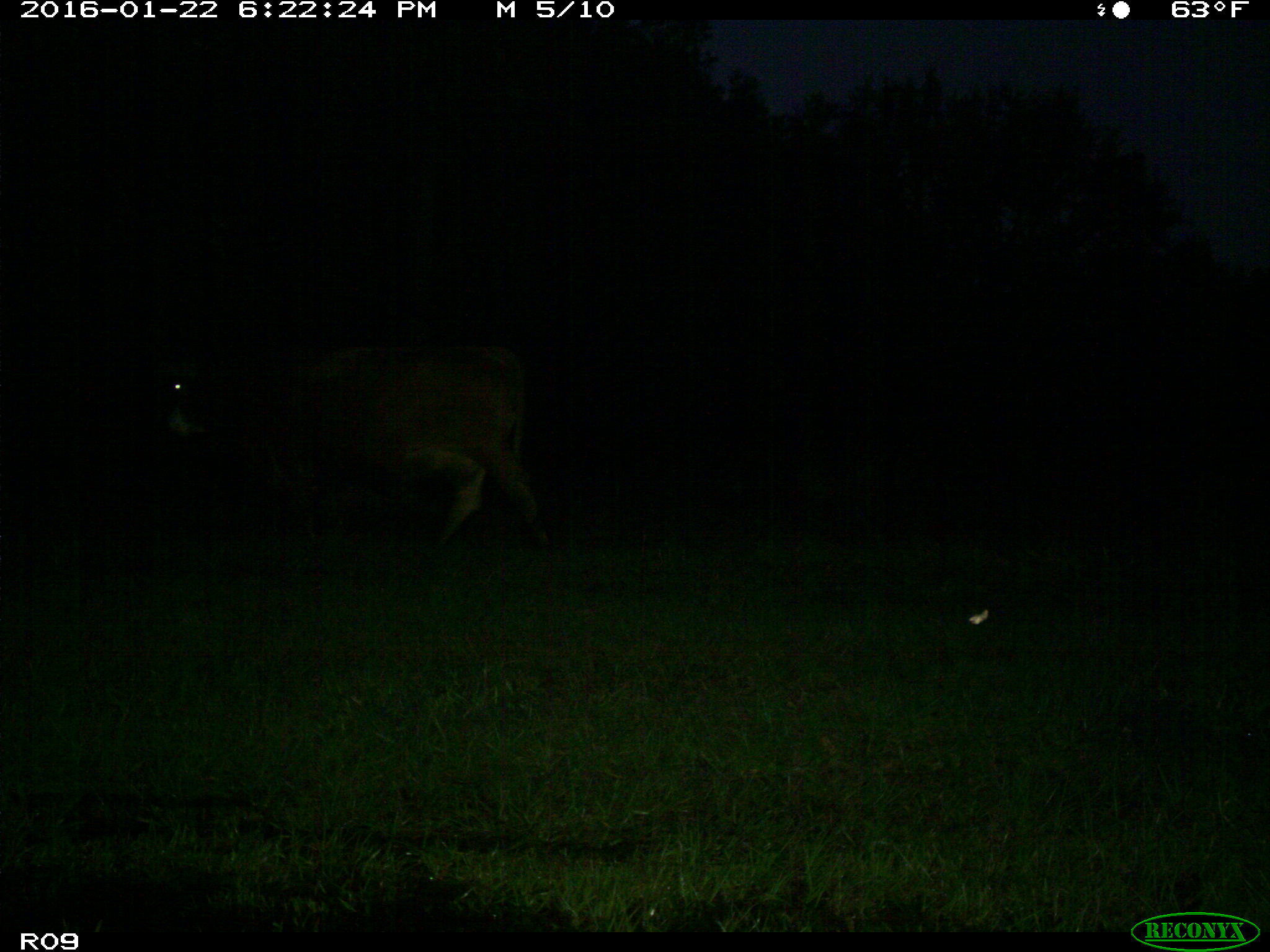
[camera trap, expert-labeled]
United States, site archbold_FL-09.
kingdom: Animalia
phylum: Chordata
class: Mammalia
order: Artiodactyla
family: Bovidae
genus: Bos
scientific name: Bos taurus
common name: domestic cow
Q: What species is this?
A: Bos taurus (domestic cow).